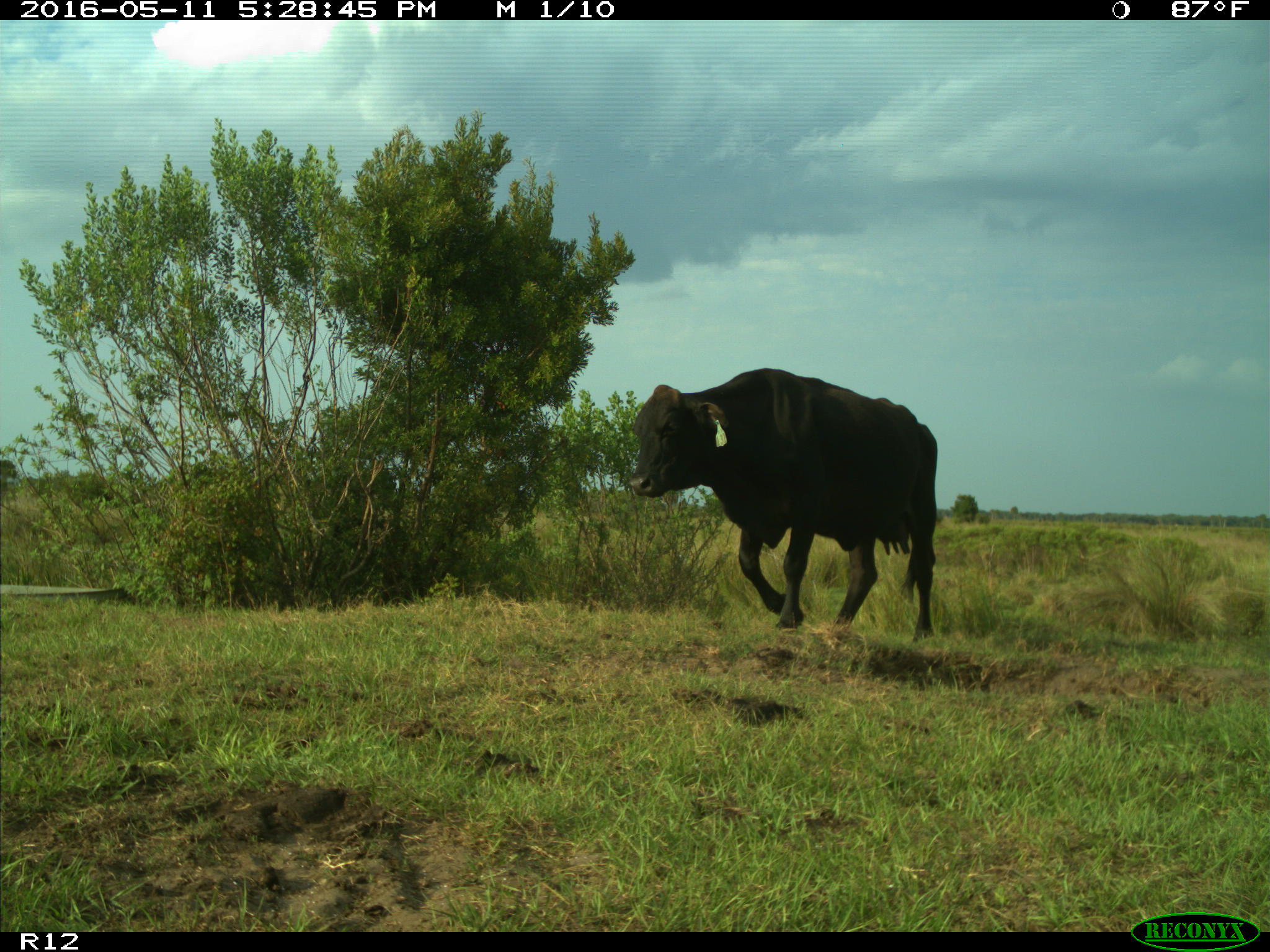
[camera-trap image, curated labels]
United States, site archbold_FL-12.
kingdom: Animalia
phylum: Chordata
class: Mammalia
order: Artiodactyla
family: Bovidae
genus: Bos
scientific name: Bos taurus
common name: domestic cow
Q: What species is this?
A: Bos taurus (domestic cow).